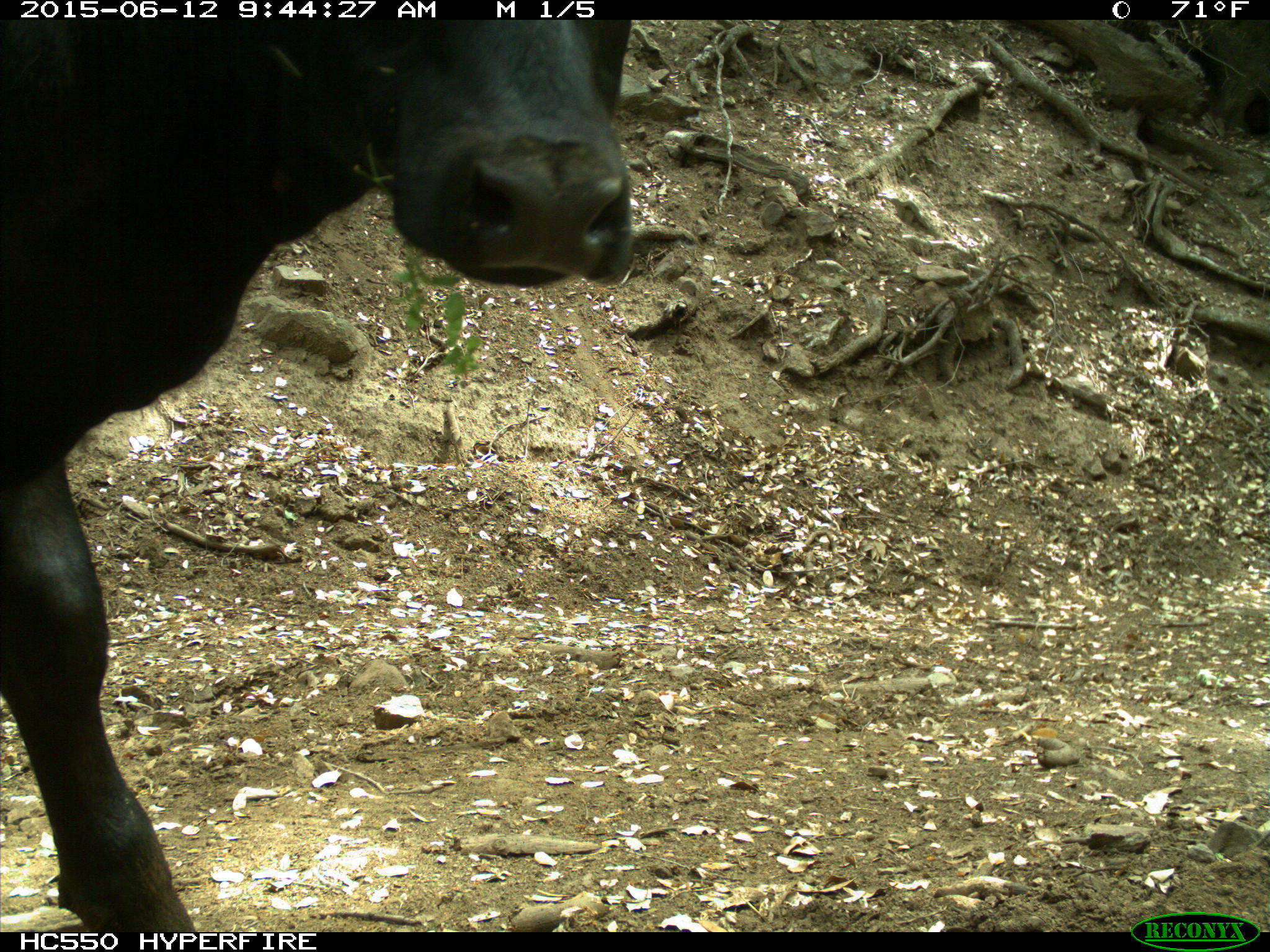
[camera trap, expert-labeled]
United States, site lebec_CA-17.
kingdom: Animalia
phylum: Chordata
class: Mammalia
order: Artiodactyla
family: Bovidae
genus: Bos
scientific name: Bos taurus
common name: domestic cow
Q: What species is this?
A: Bos taurus (domestic cow).